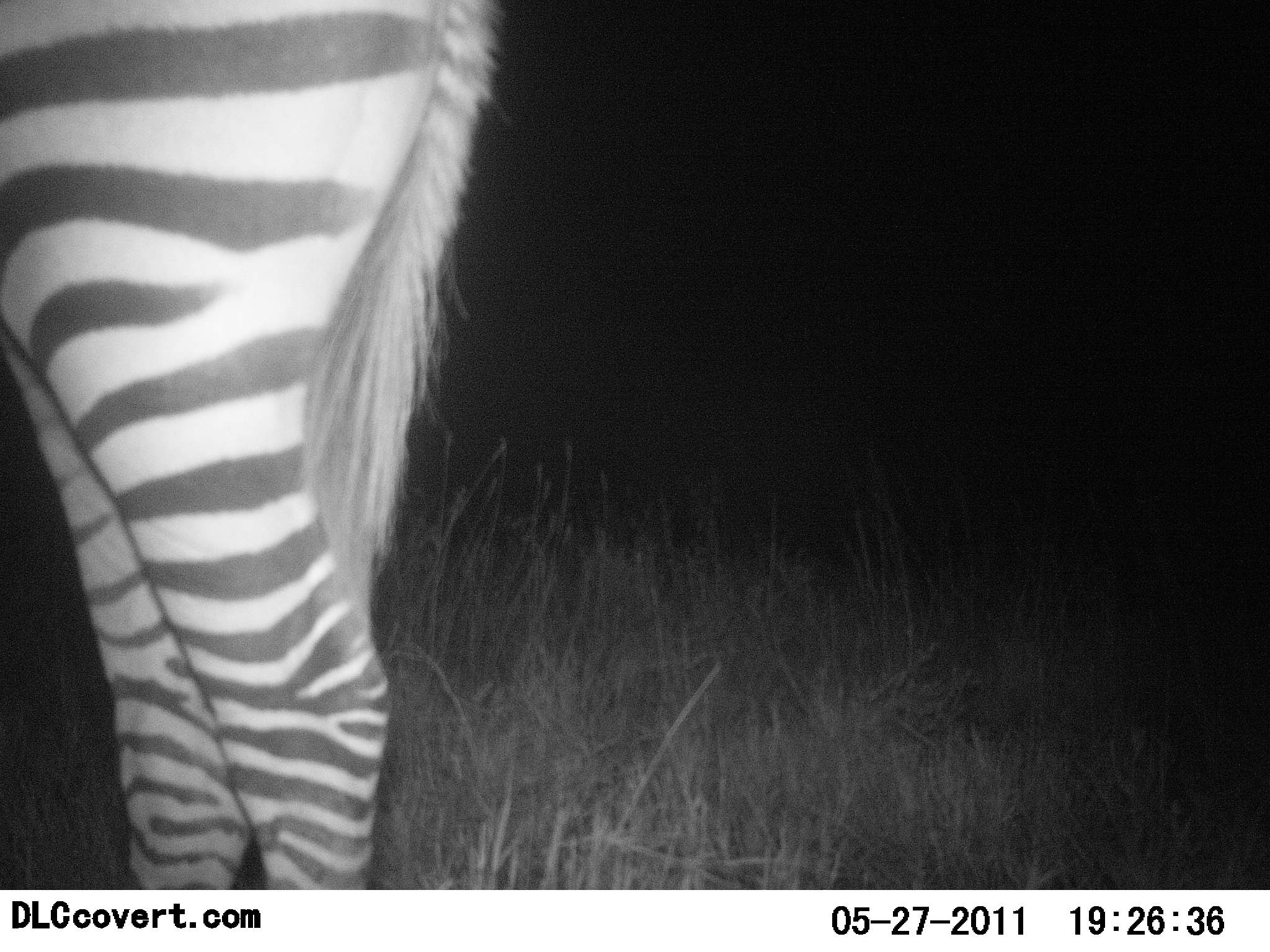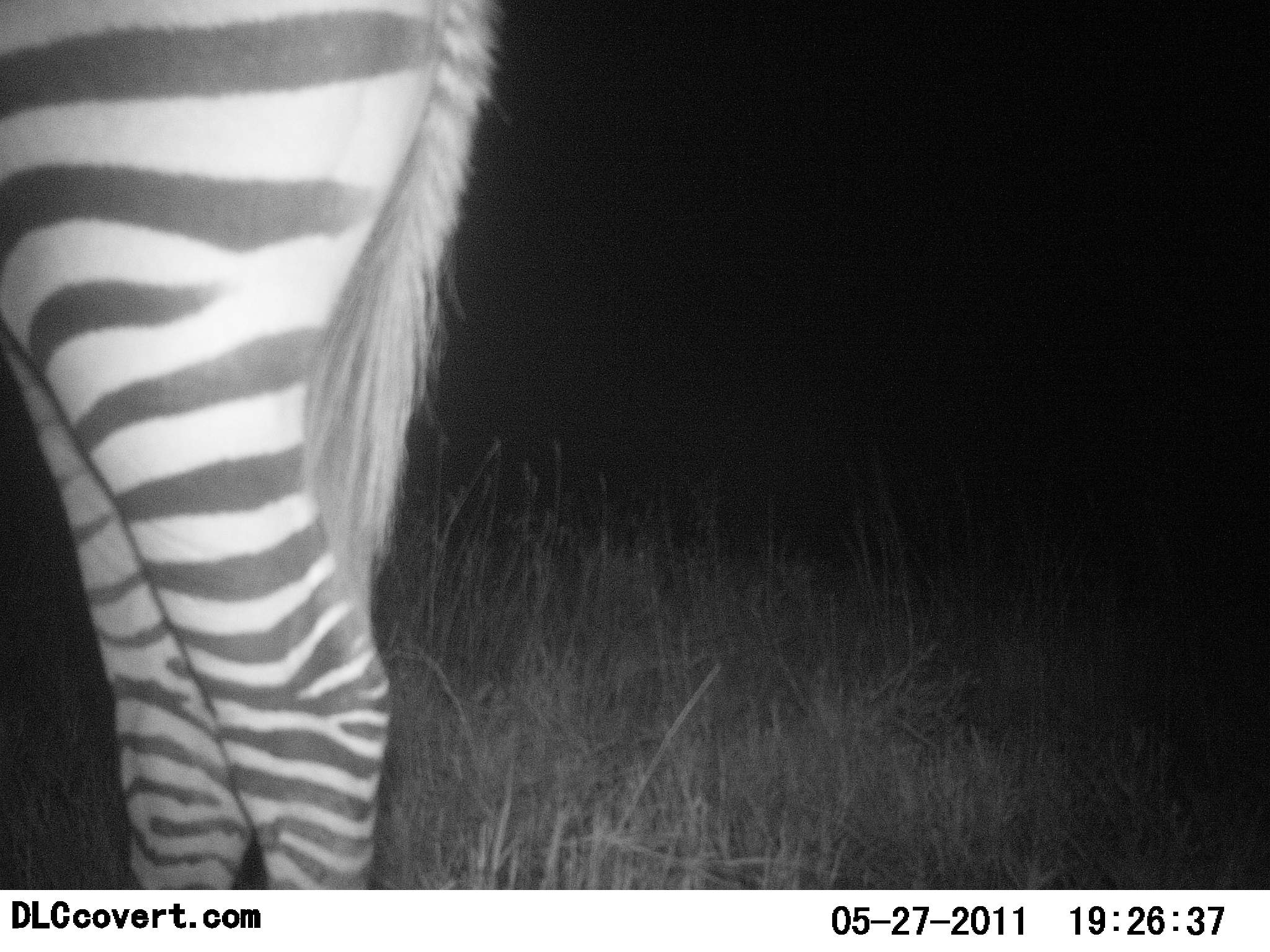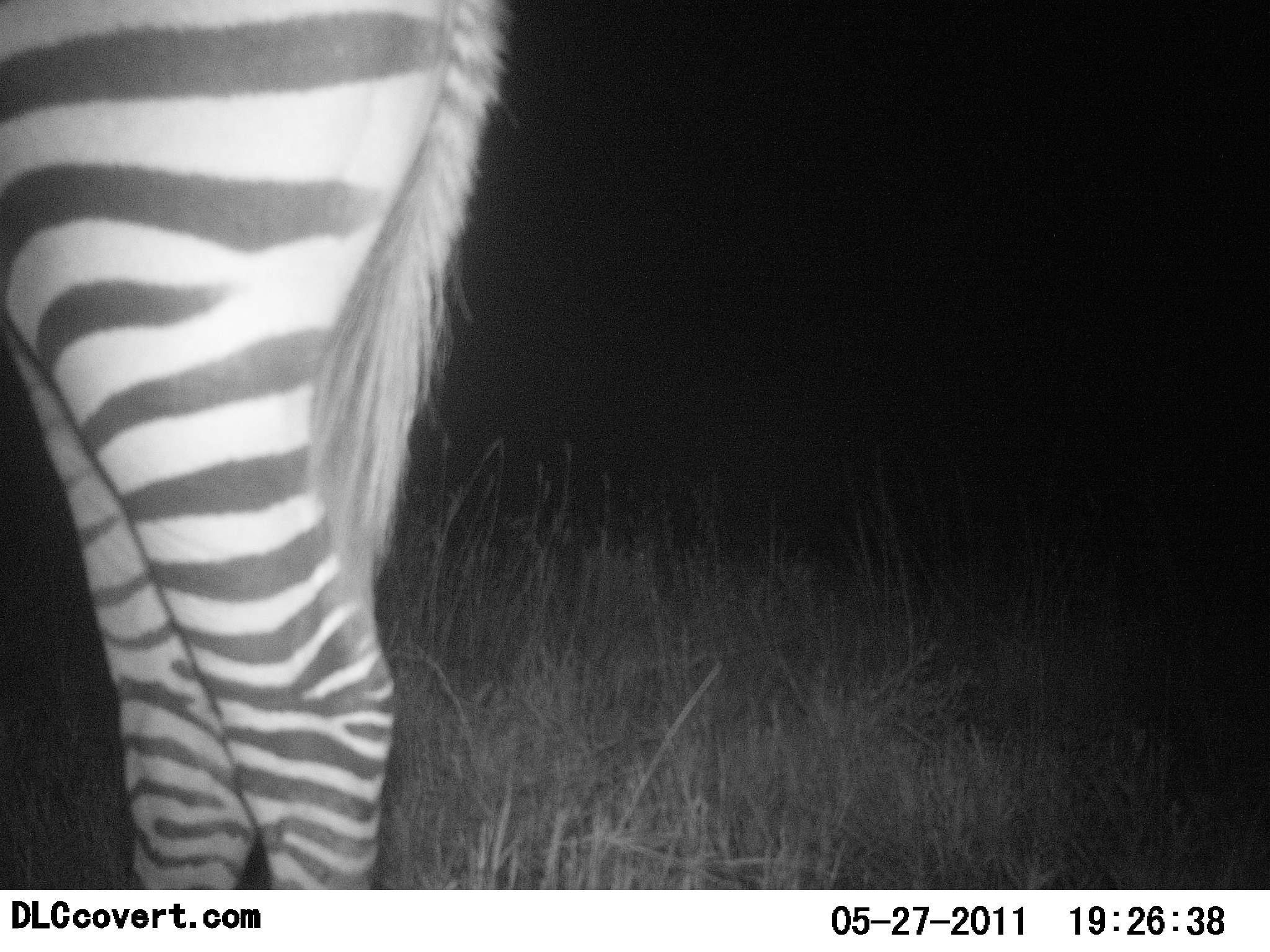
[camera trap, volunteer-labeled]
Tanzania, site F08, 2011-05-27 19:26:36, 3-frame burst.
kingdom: Animalia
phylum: Chordata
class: Mammalia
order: Perissodactyla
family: Equidae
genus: Equus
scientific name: Equus quagga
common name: plains zebra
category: zebra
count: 1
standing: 92%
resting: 0%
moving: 8%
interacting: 0%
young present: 0%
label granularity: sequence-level